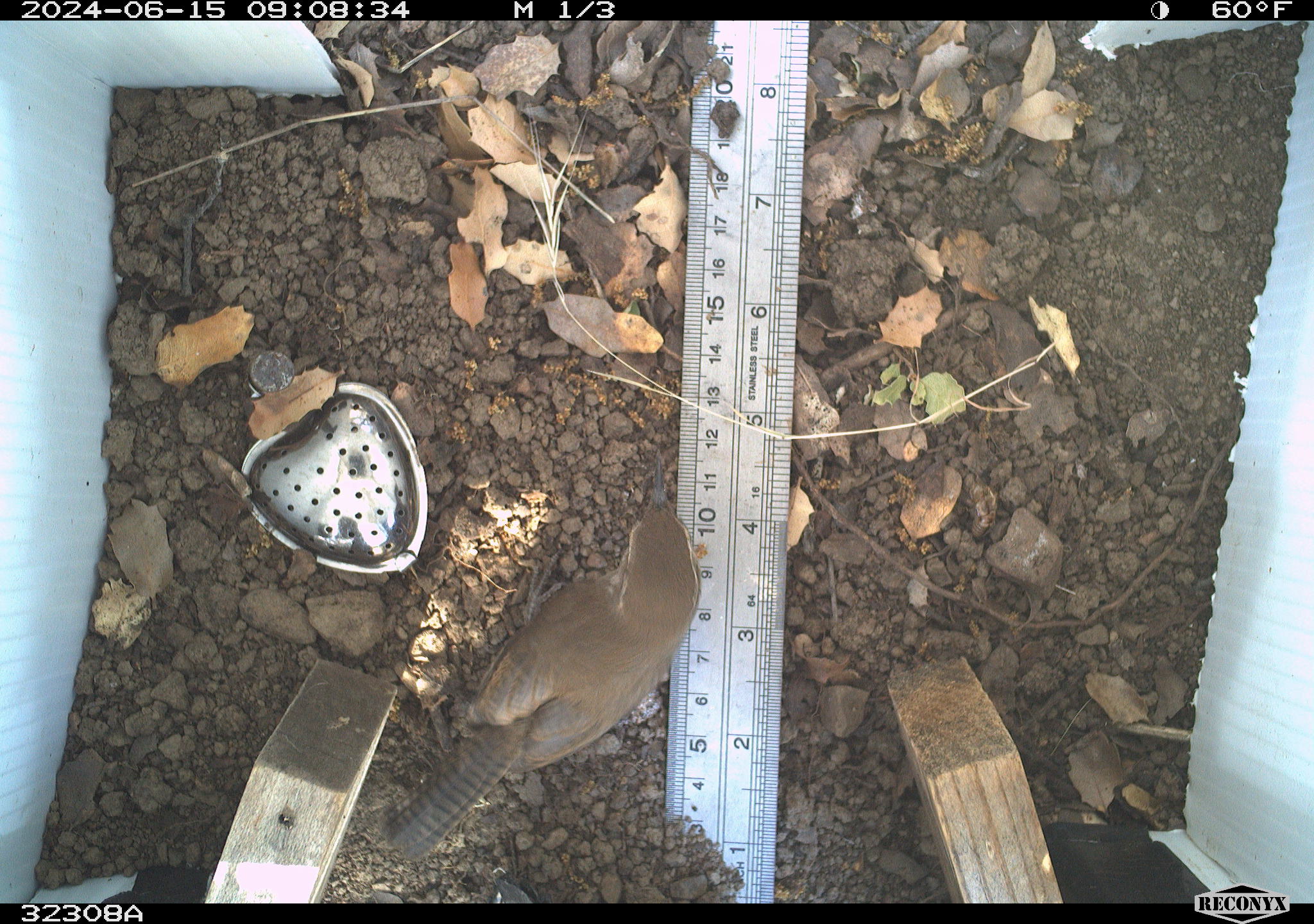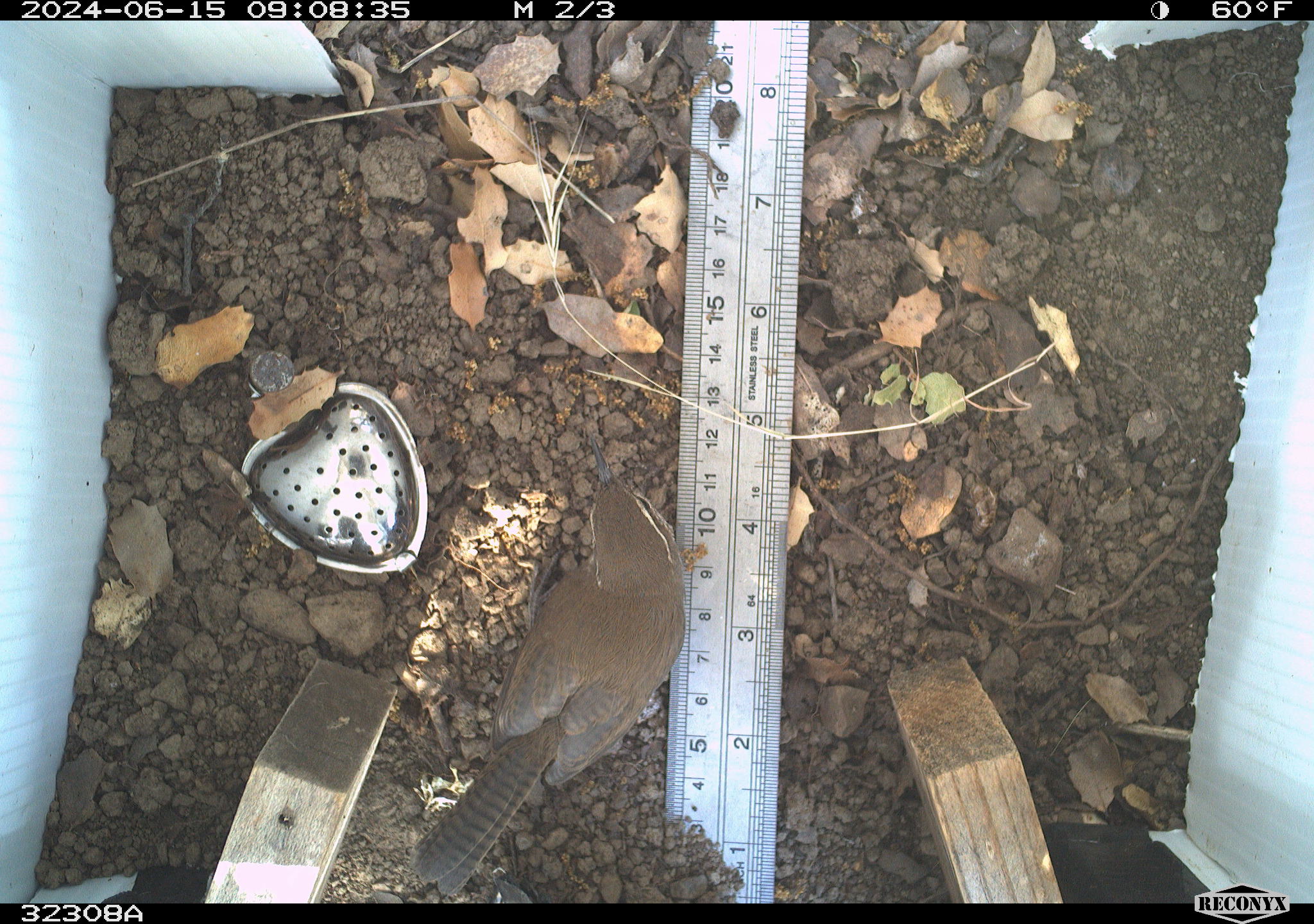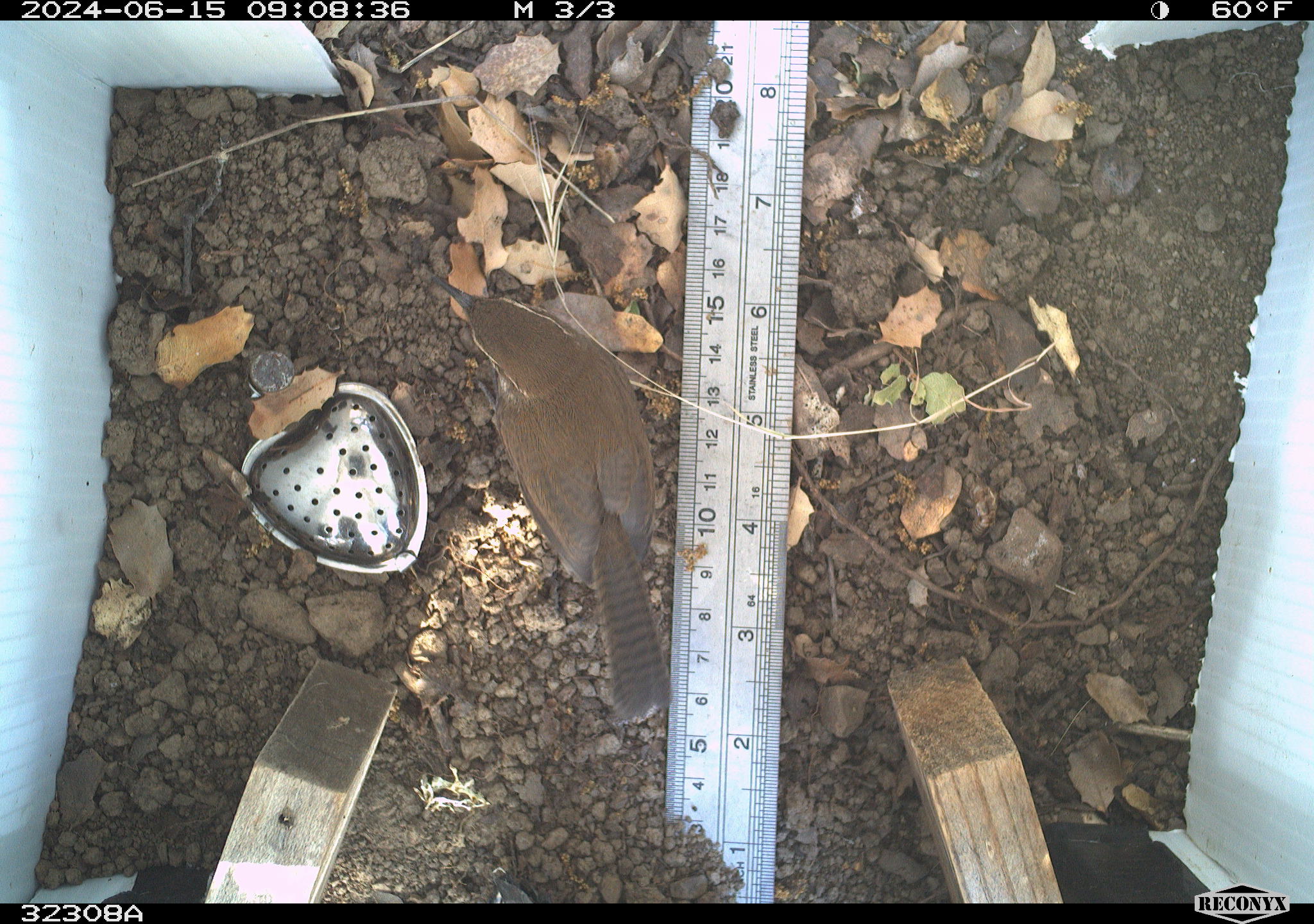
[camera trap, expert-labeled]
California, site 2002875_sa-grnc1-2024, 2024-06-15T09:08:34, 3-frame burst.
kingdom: Animalia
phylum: Chordata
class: Aves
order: Passeriformes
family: Troglodytidae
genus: Thryomanes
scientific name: Thryomanes bewickii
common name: bewick's wren